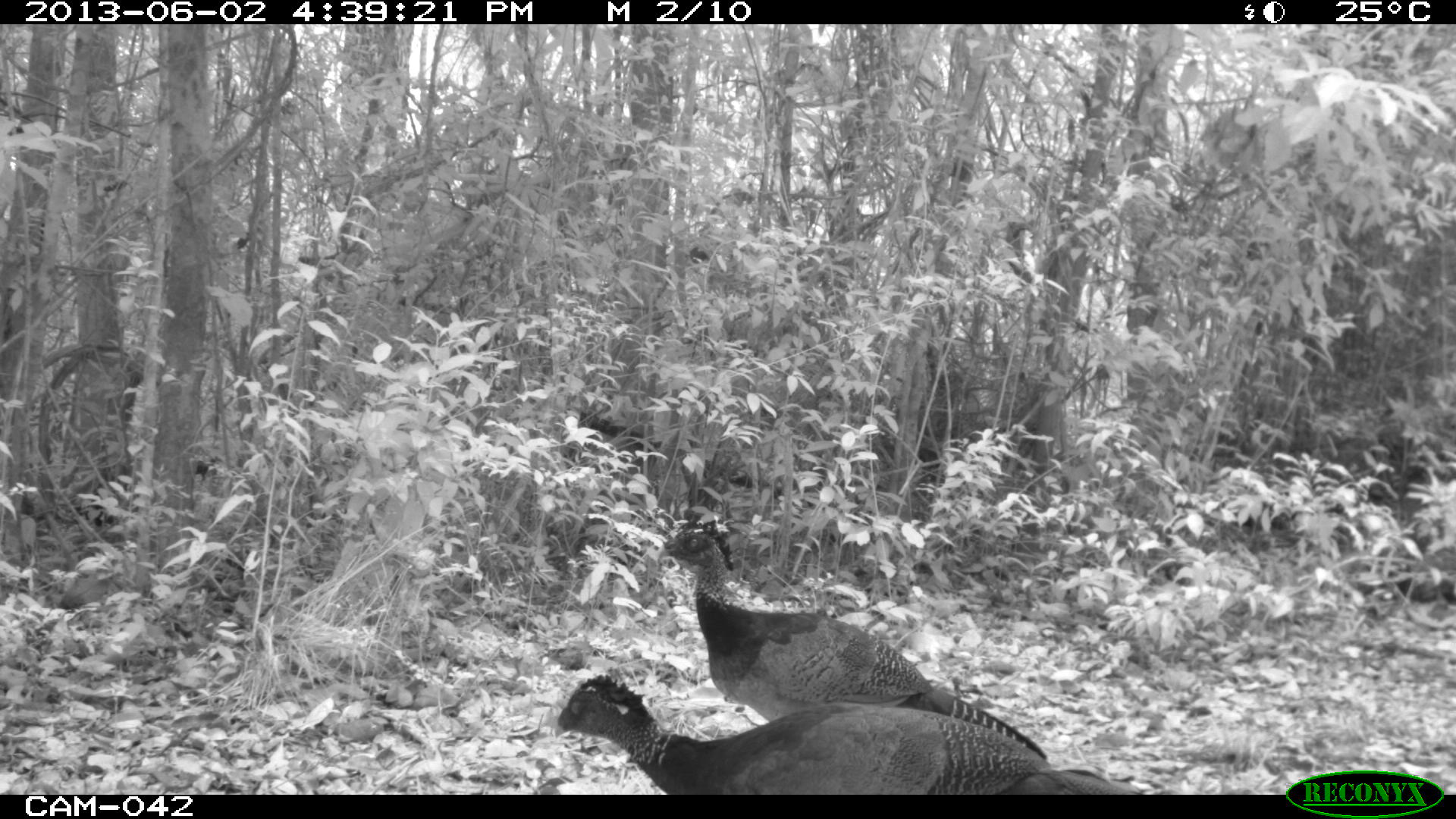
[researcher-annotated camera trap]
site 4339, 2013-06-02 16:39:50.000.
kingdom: Animalia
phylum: Chordata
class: Aves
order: Galliformes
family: Cracidae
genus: Crax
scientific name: Crax rubra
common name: great curassow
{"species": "Crax rubra (great curassow)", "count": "3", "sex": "female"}